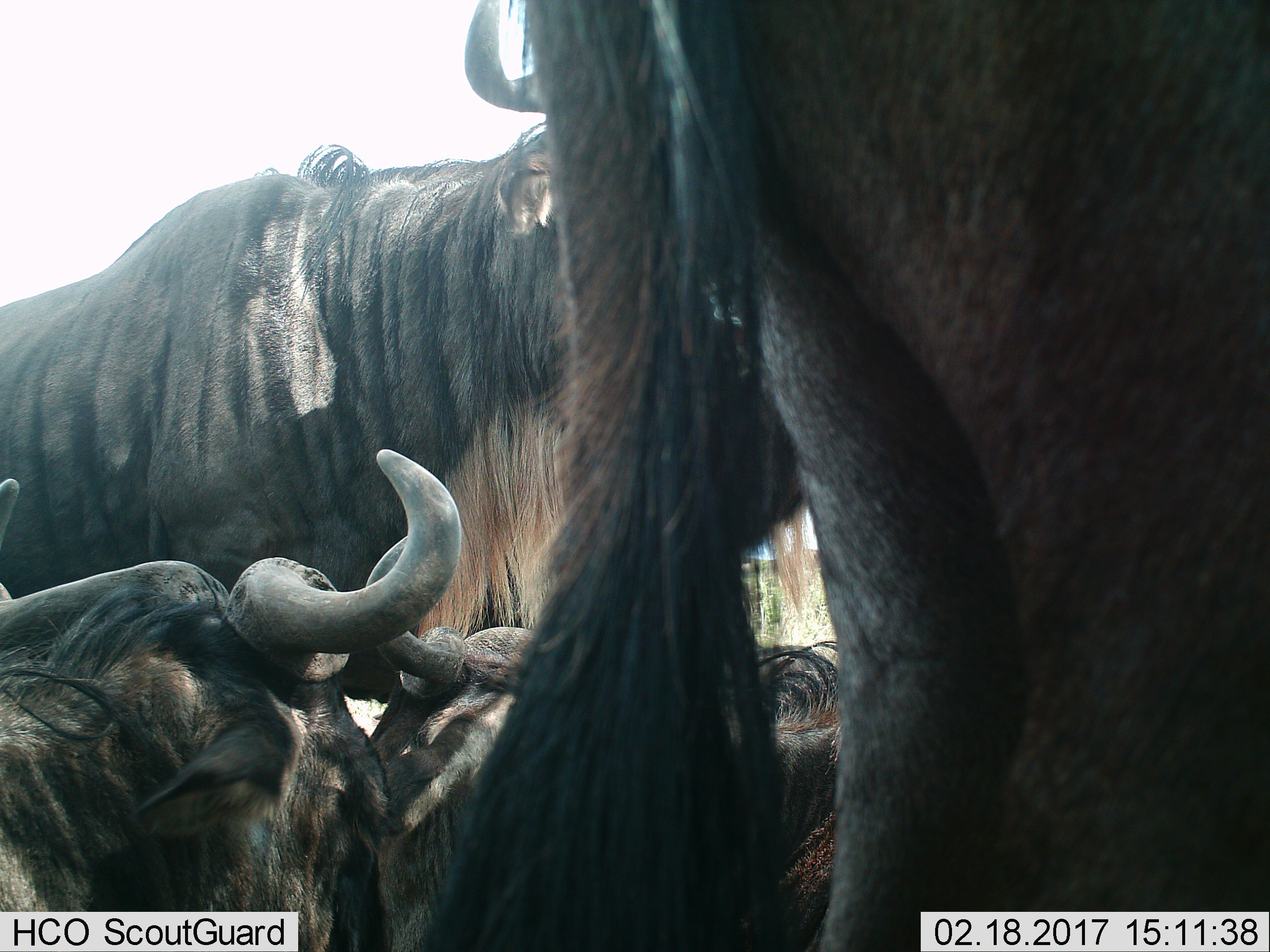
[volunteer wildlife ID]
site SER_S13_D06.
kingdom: Animalia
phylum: Chordata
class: Mammalia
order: Artiodactyla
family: Bovidae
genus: Connochaetes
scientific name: Connochaetes taurinus taurinus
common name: blue wildebeest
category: wildebeestblue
Wildebeestblue (blue wildebeest) (Connochaetes taurinus taurinus), count 4. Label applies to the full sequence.